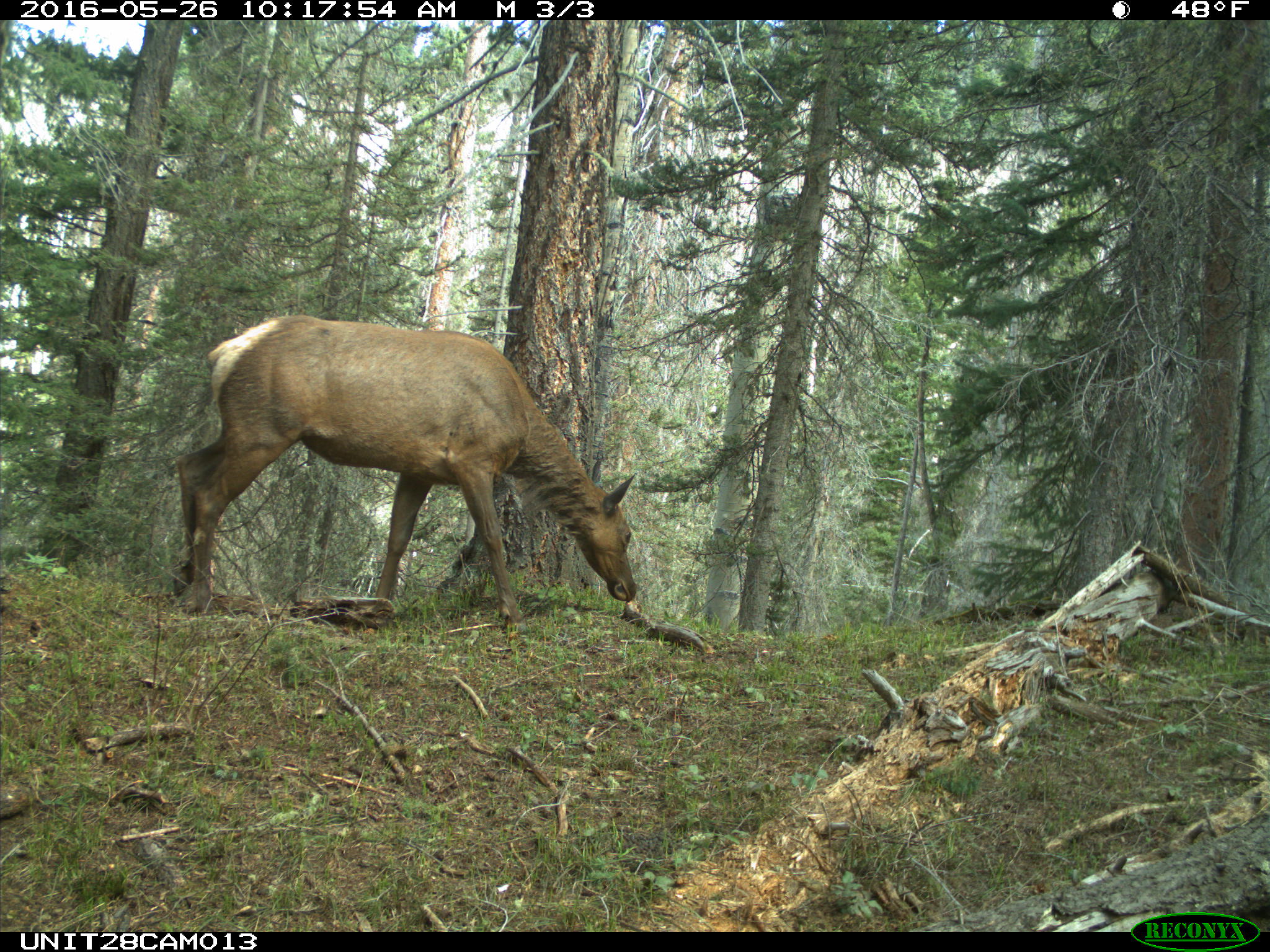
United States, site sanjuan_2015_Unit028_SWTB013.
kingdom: Animalia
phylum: Chordata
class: Mammalia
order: Artiodactyla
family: Cervidae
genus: Cervus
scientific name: Cervus elaphus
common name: red deer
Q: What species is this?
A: Cervus elaphus (red deer).